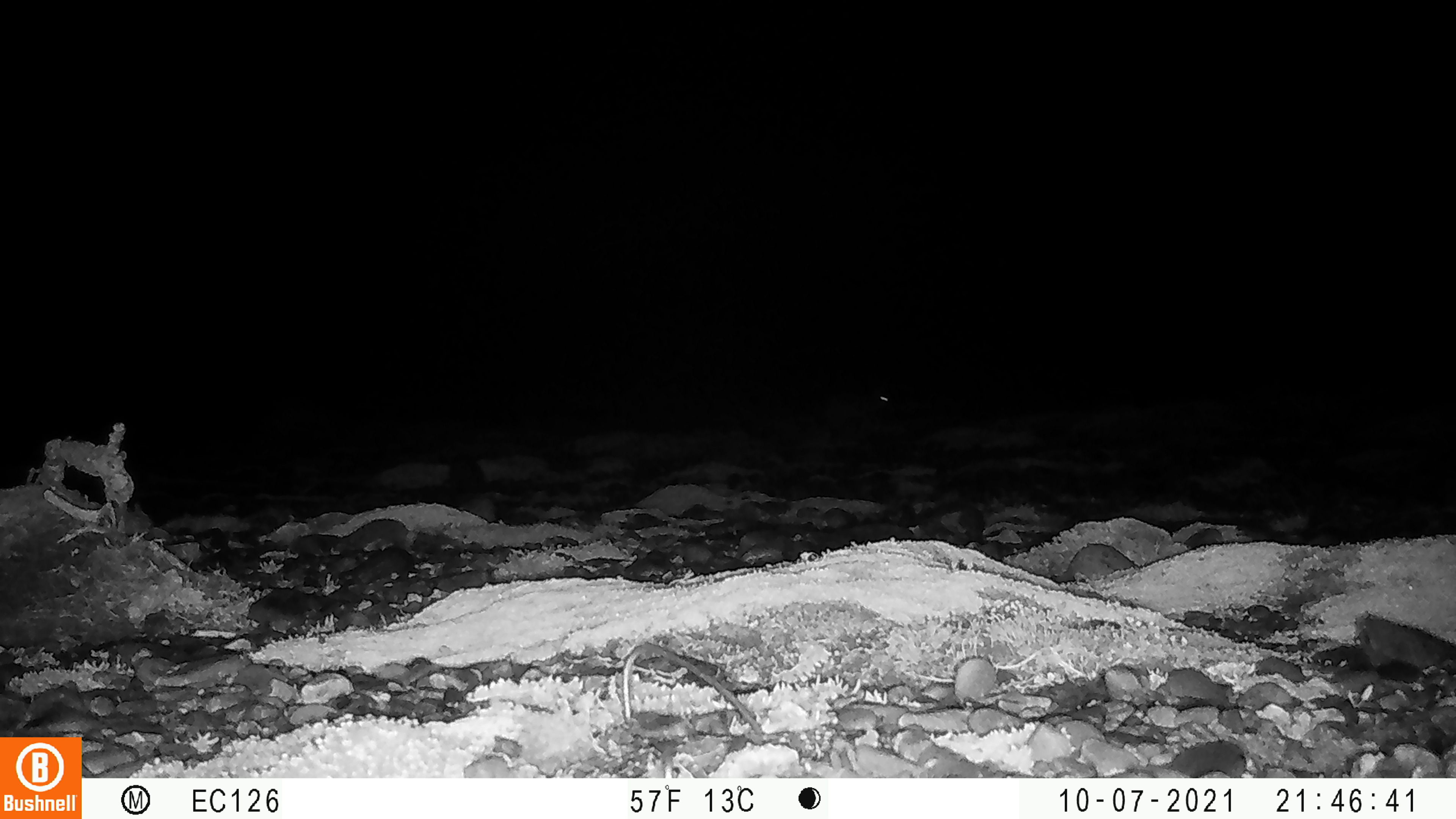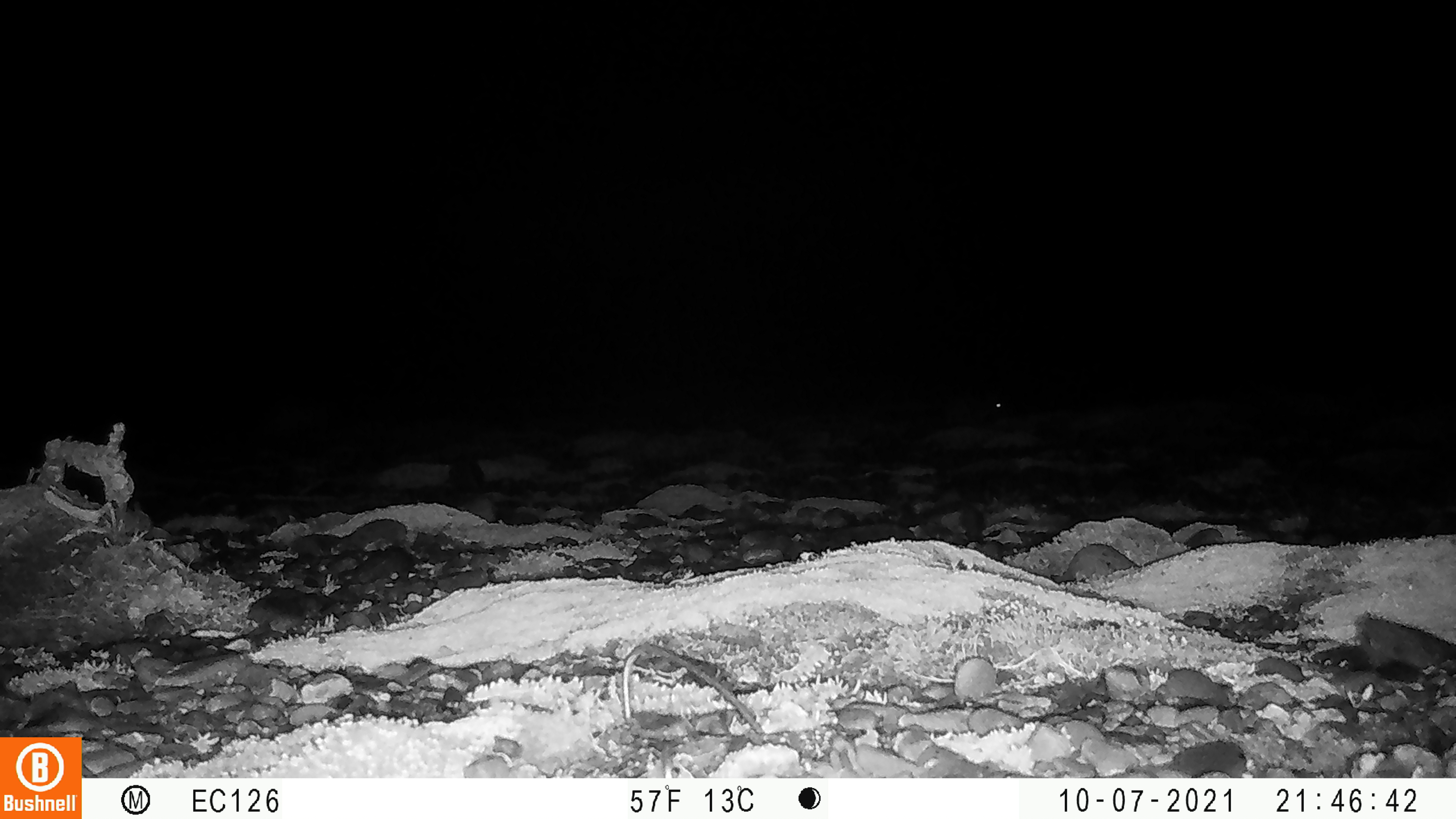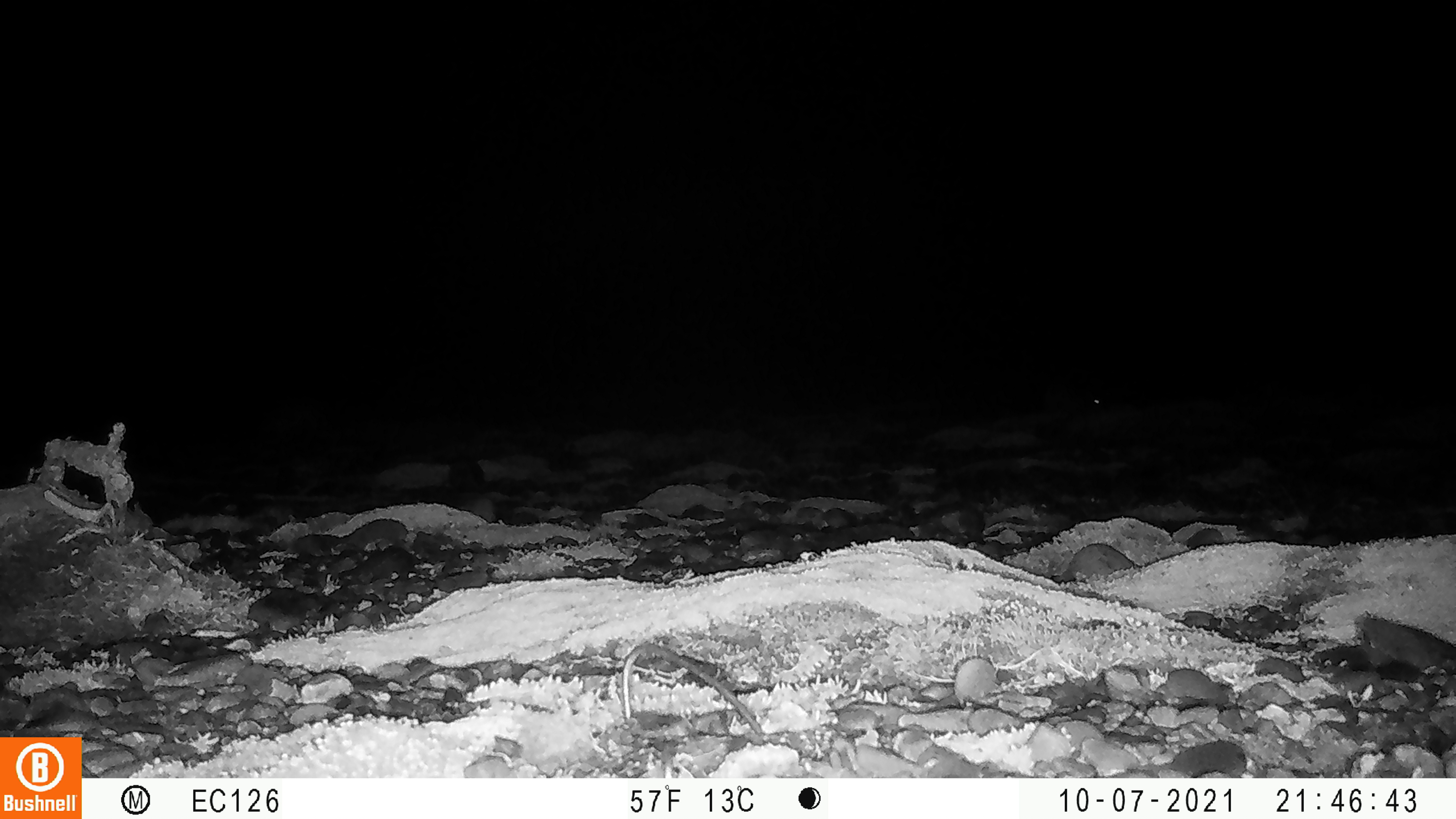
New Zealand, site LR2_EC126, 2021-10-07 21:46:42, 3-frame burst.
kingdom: Animalia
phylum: Chordata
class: Mammalia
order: Lagomorpha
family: Leporidae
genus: Oryctolagus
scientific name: Oryctolagus cuniculus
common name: european rabbit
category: rabbit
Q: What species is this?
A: Rabbit (european rabbit) (Oryctolagus cuniculus).